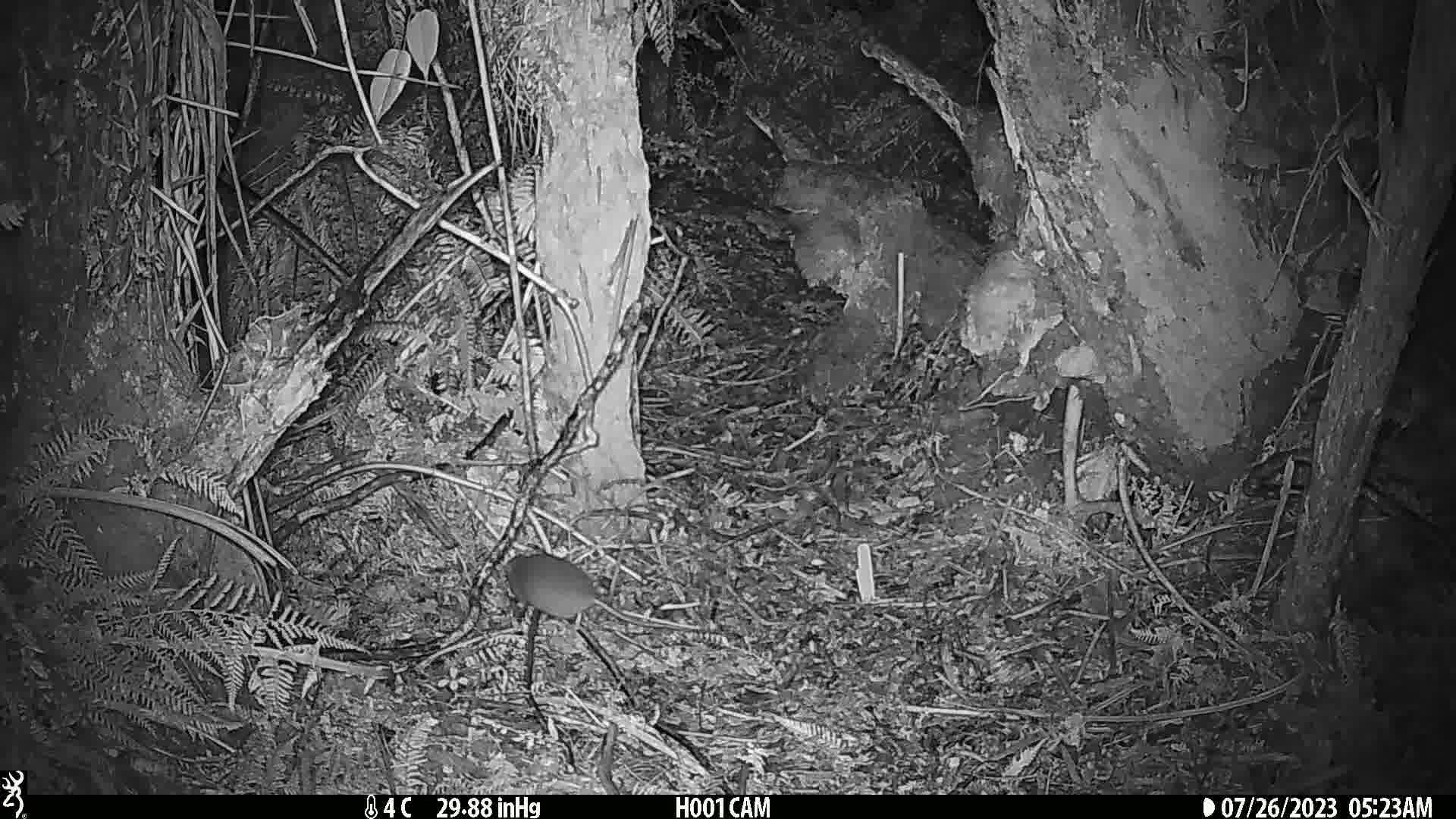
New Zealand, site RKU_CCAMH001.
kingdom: Animalia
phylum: Chordata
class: Mammalia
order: Rodentia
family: Muridae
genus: Rattus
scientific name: Rattus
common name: rat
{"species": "rat (Rattus)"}